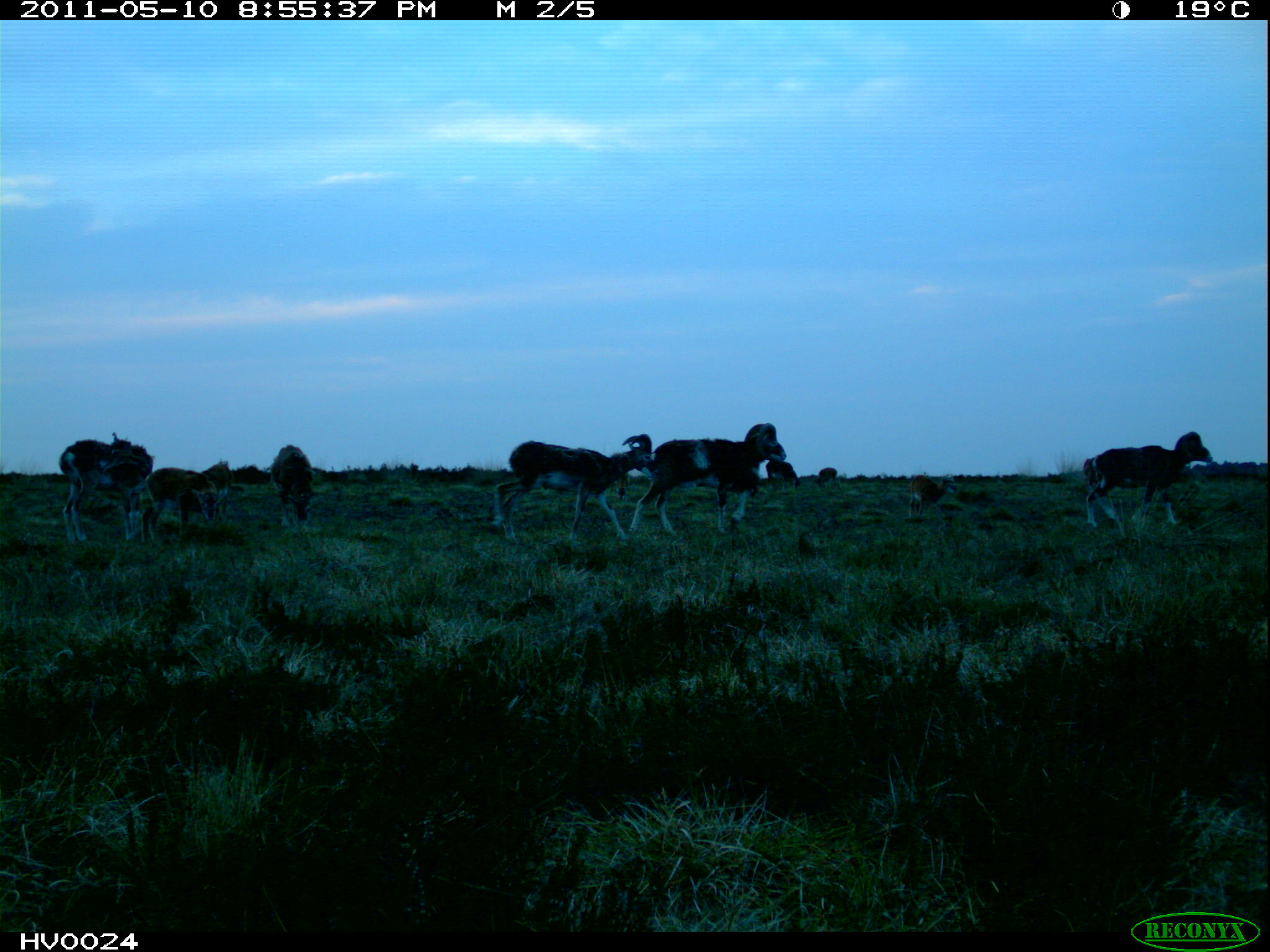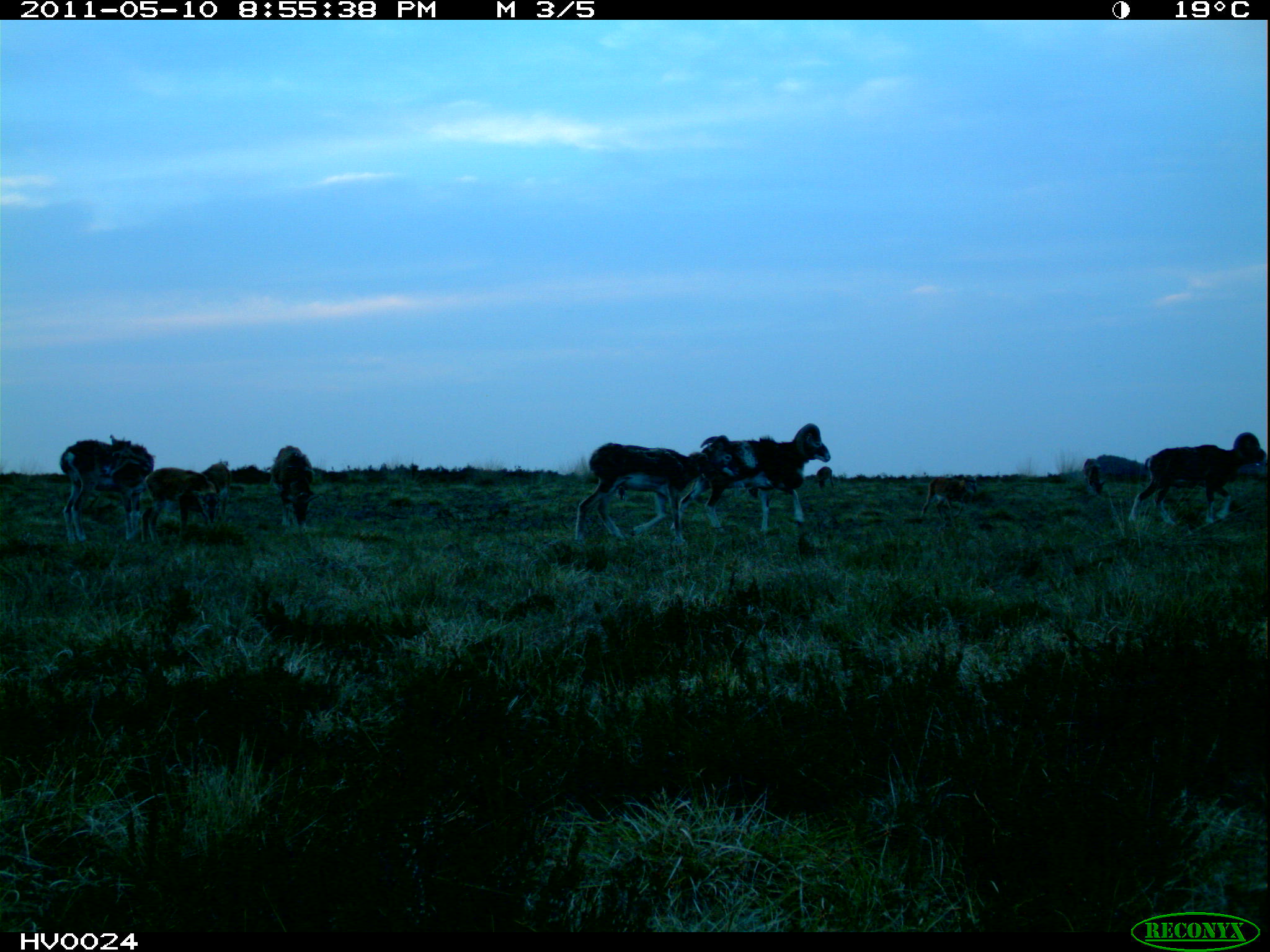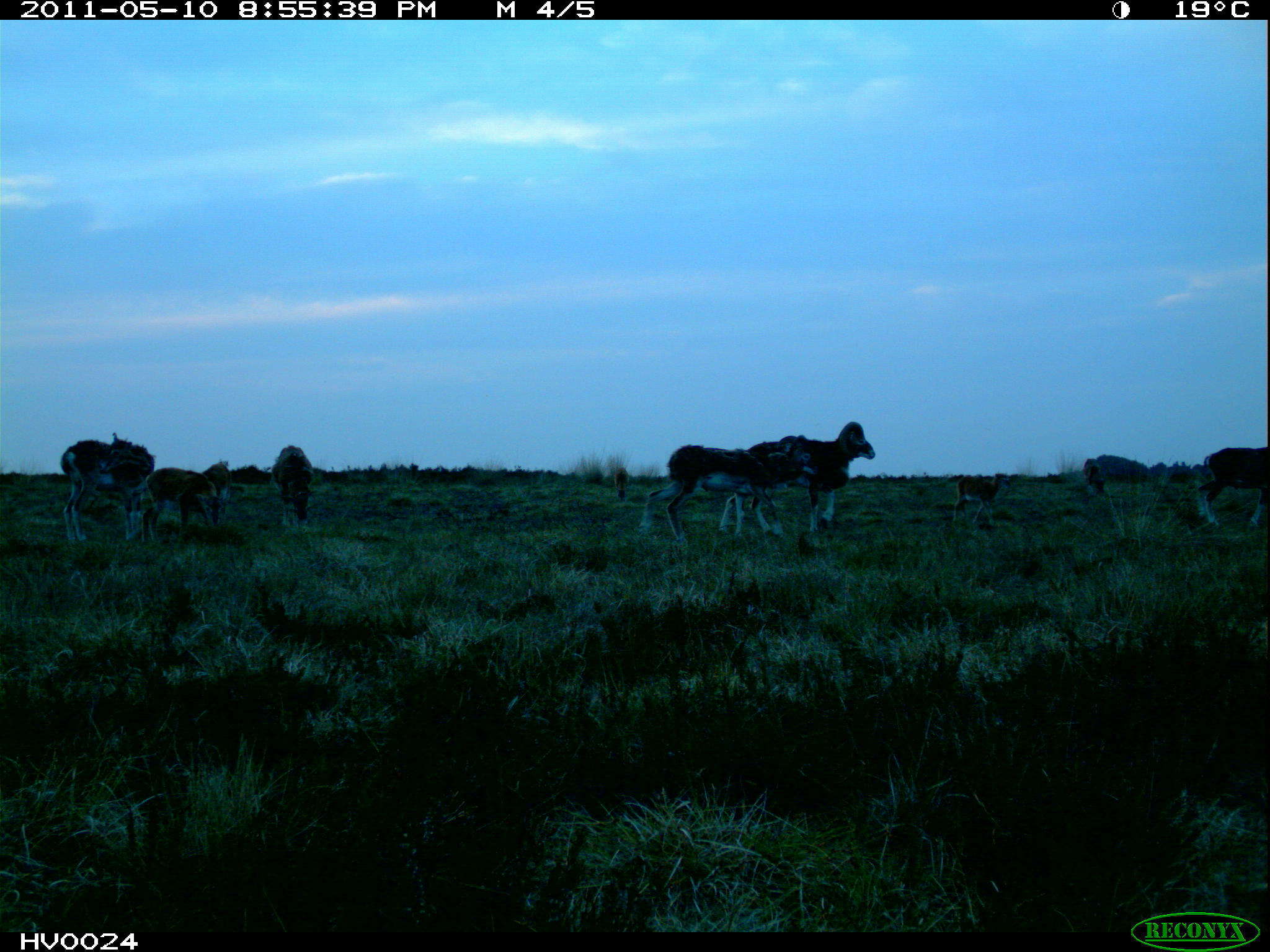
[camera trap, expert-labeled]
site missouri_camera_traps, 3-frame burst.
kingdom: Animalia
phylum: Chordata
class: Mammalia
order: Artiodactyla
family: Bovidae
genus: Ovis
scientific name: Ovis ammon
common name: mouflon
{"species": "mouflon (Ovis ammon)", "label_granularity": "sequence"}